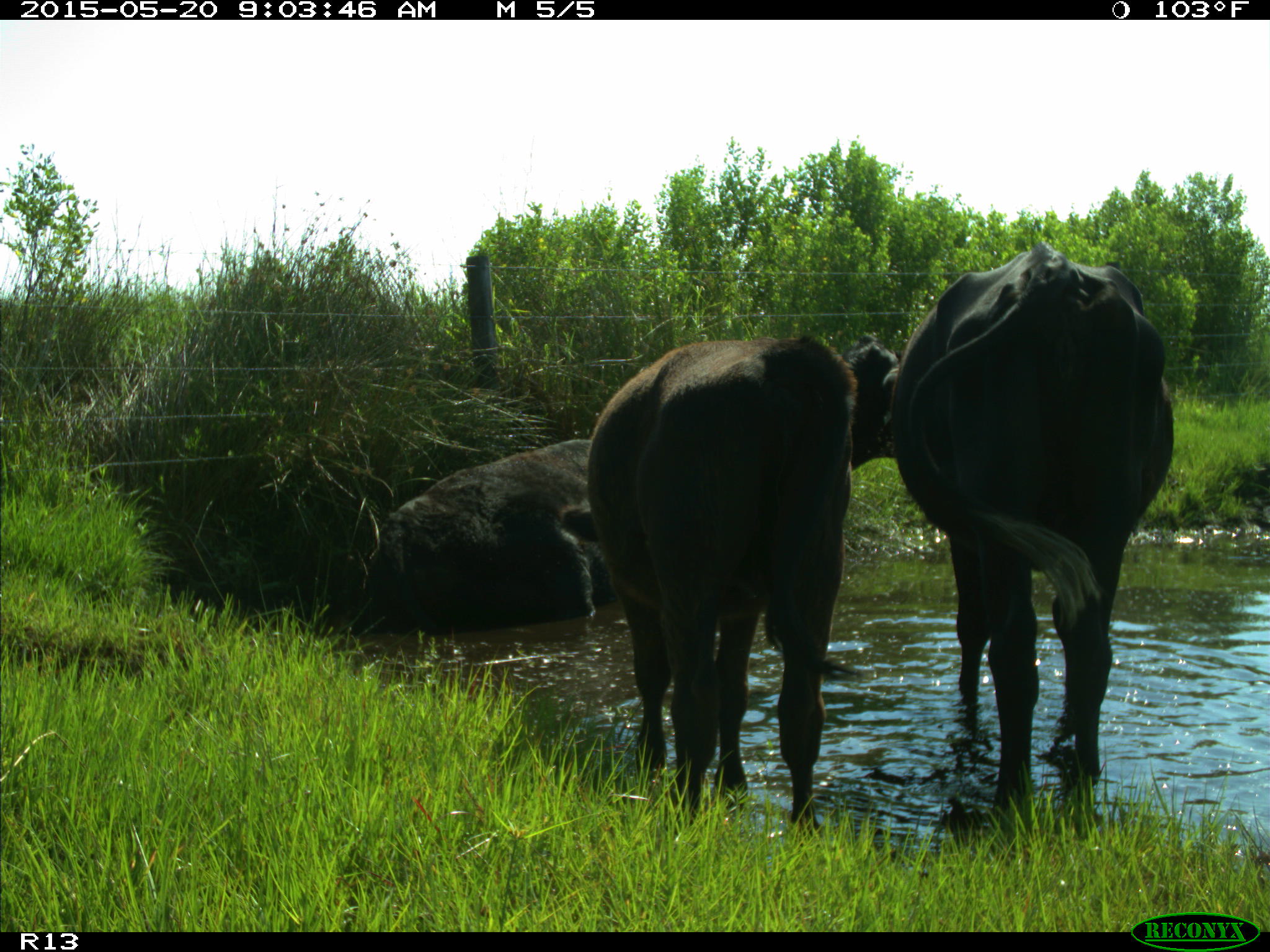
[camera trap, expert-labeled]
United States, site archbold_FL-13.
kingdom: Animalia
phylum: Chordata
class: Mammalia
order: Artiodactyla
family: Bovidae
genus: Bos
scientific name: Bos taurus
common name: domestic cow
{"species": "Bos taurus (domestic cow)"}